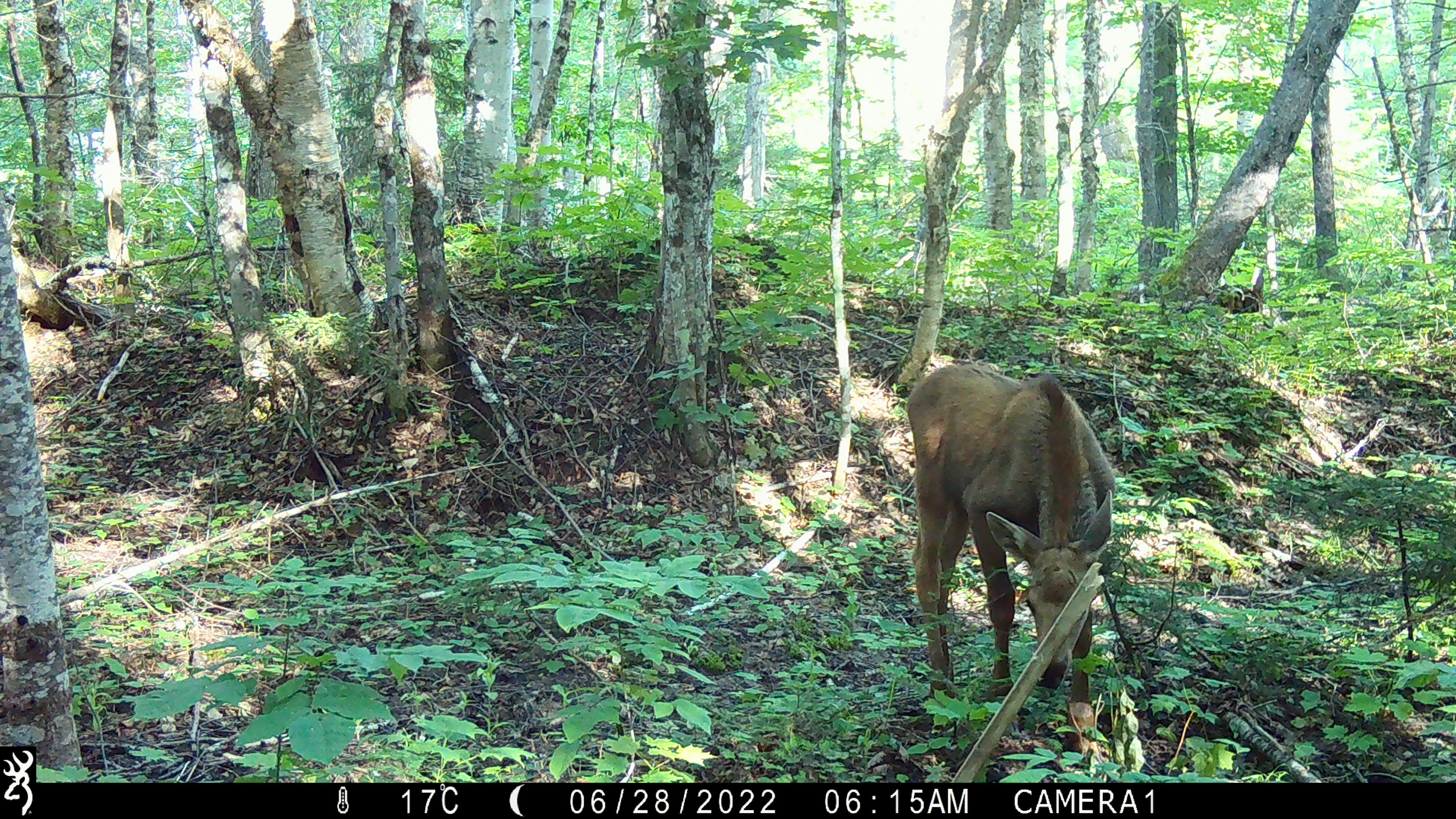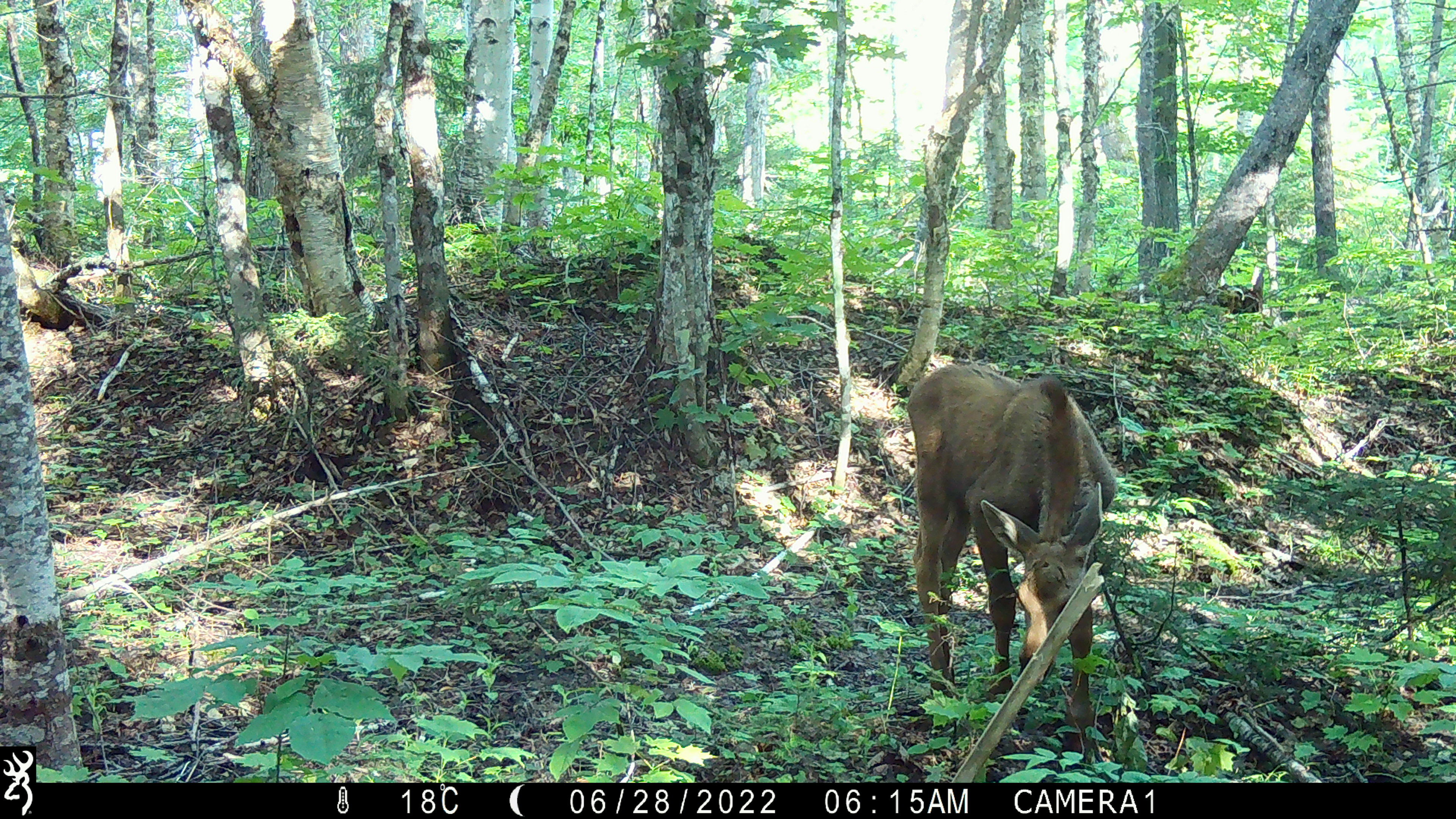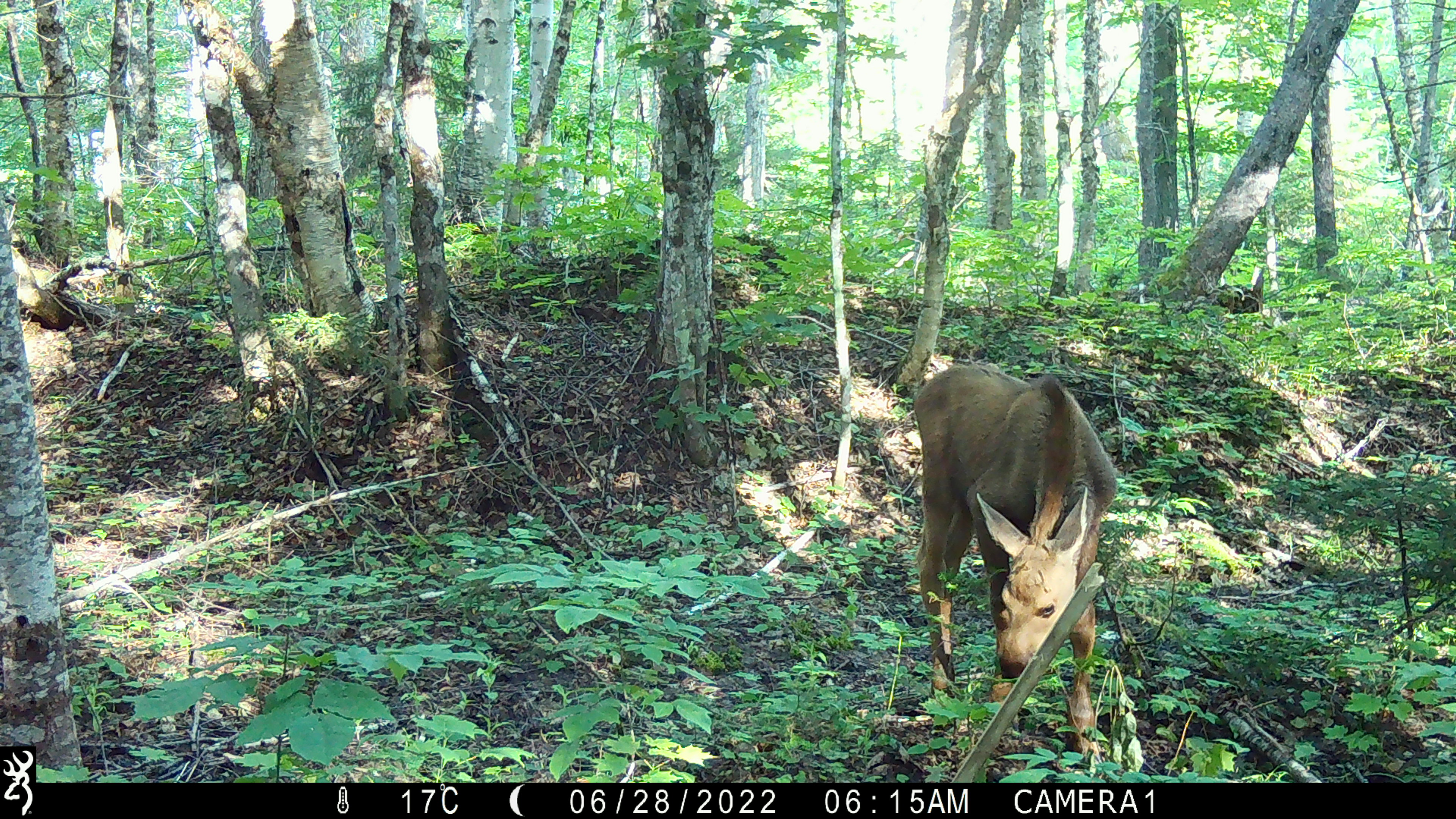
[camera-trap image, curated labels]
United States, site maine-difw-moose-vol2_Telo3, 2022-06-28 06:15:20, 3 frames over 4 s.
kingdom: Animalia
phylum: Chordata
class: Mammalia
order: Artiodactyla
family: Cervidae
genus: Alces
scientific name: Alces alces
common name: moose